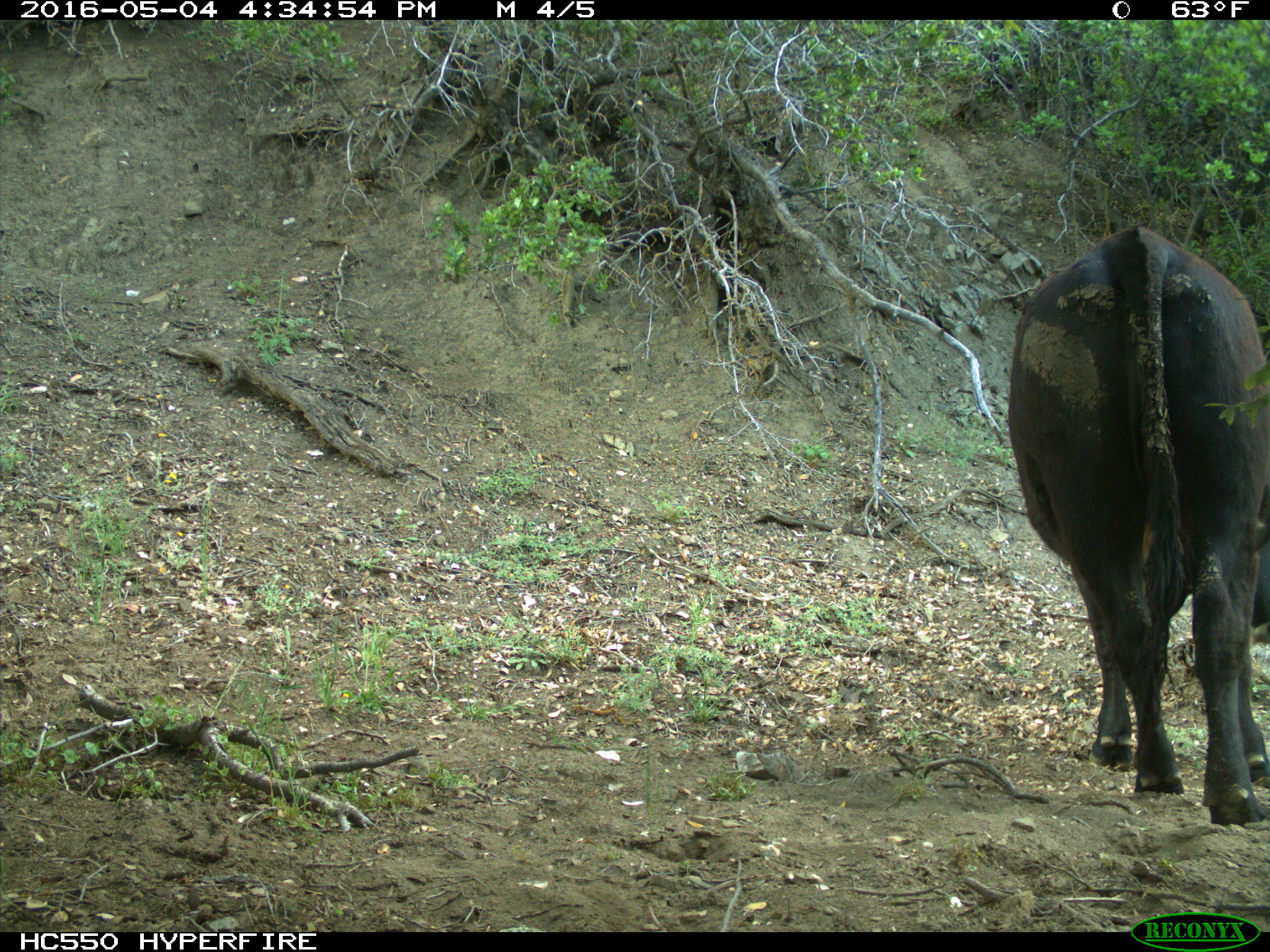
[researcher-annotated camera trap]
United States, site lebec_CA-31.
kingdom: Animalia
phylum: Chordata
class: Mammalia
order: Artiodactyla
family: Bovidae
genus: Bos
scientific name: Bos taurus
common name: domestic cow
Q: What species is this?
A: Bos taurus (domestic cow).